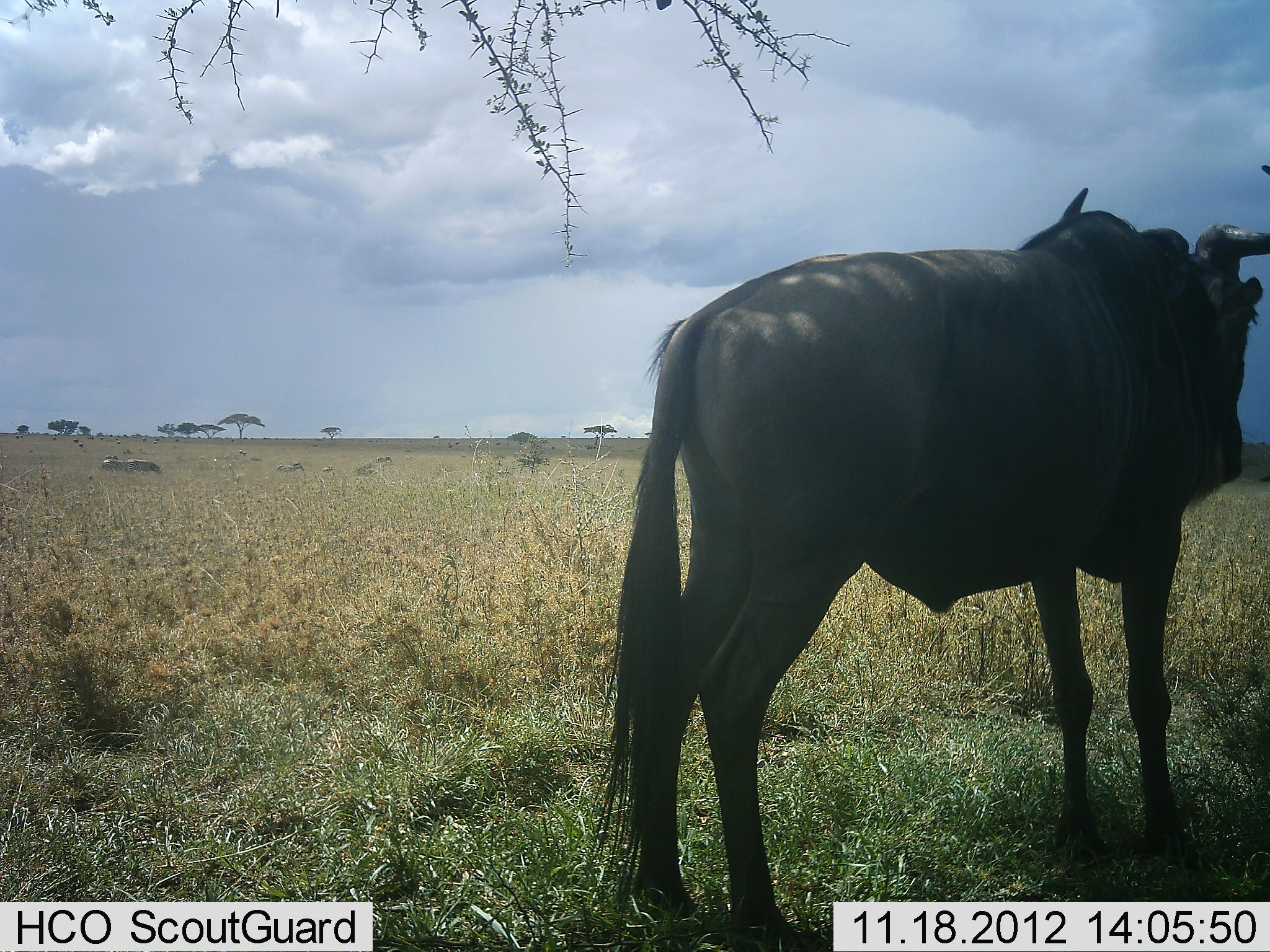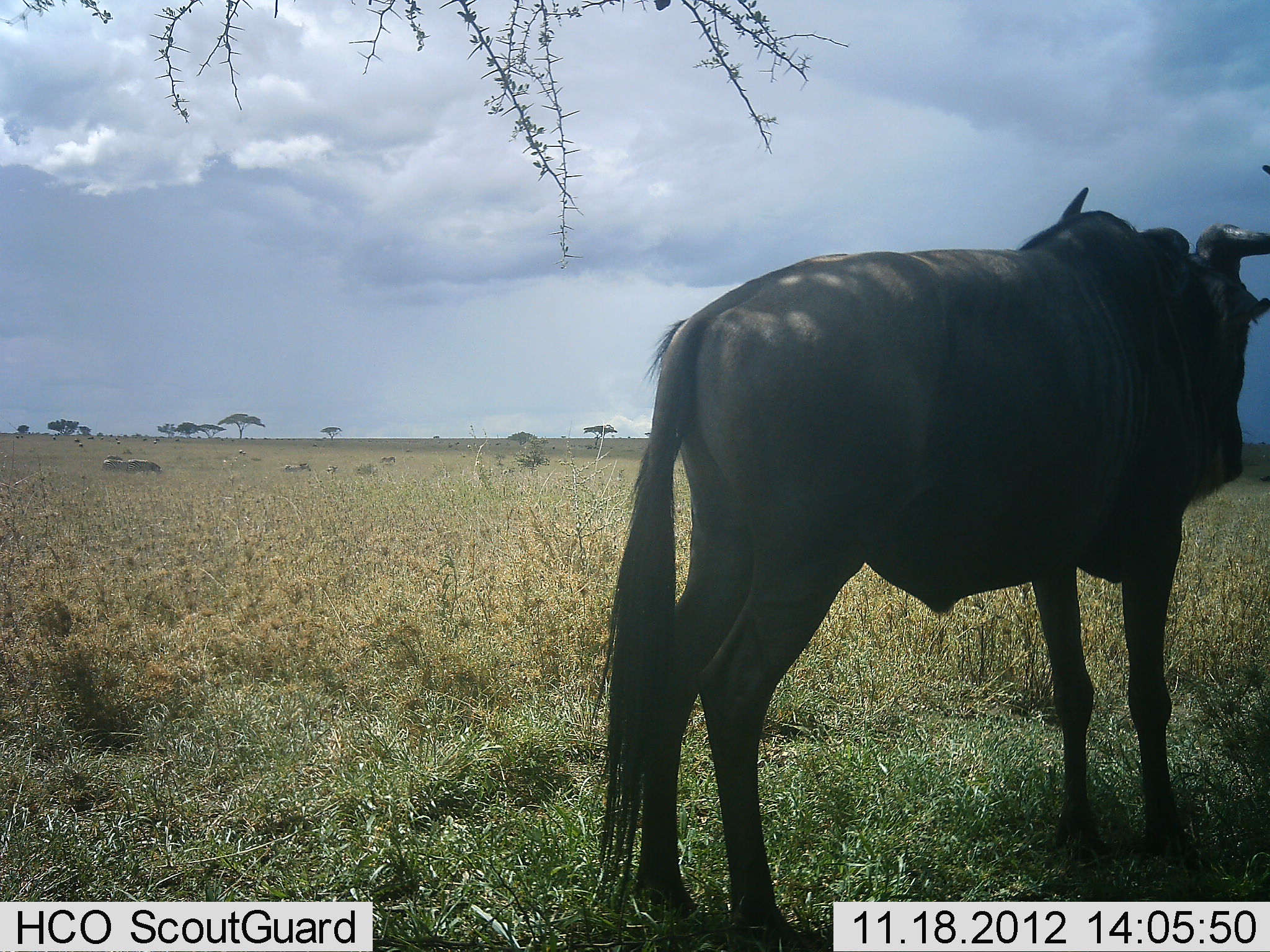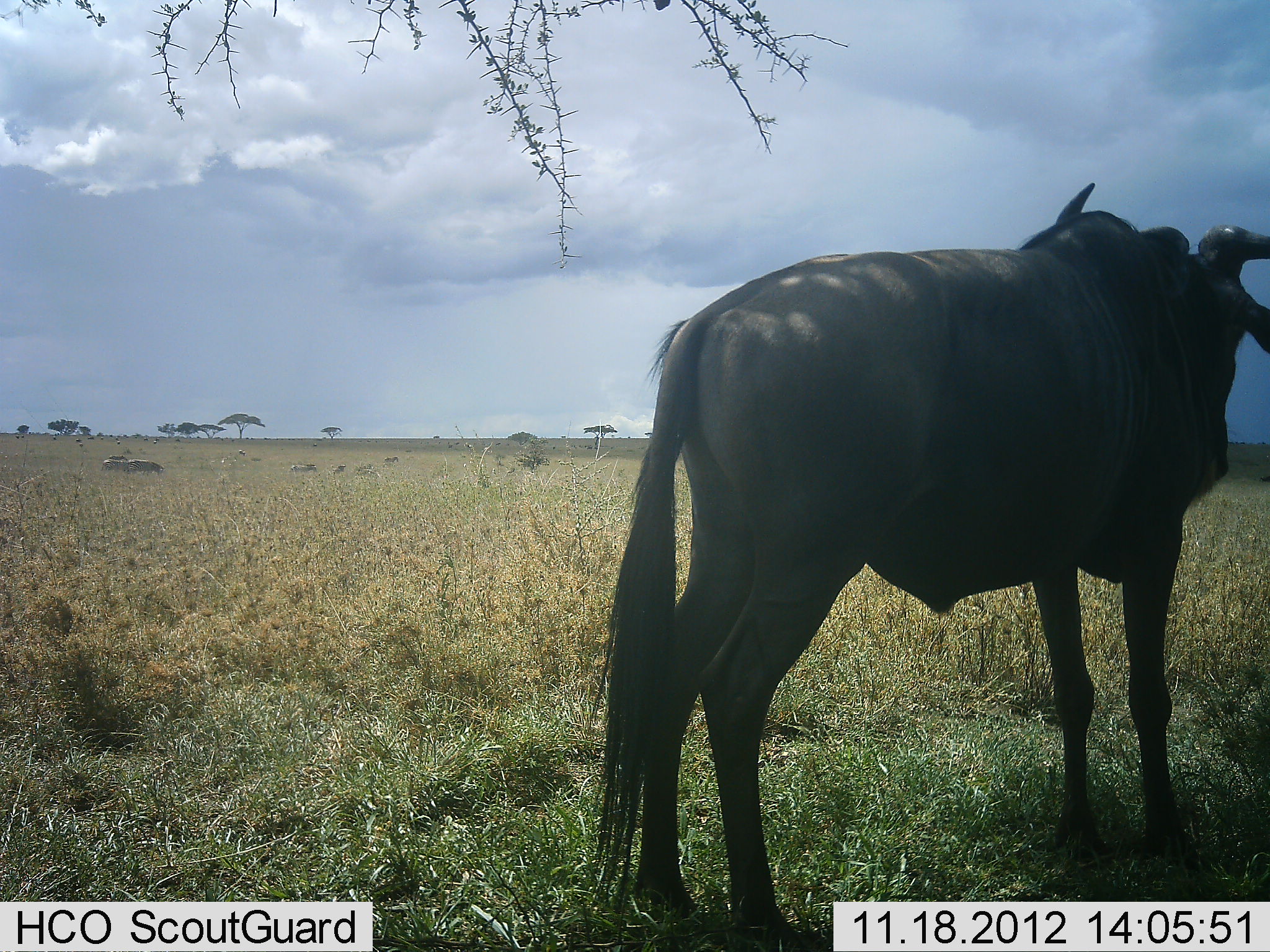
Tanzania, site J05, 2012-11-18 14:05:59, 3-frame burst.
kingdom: Animalia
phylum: Chordata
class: Mammalia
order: Artiodactyla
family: Bovidae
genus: Connochaetes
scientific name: Connochaetes taurinus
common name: blue wildebeest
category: wildebeest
Wildebeest (blue wildebeest) (Connochaetes taurinus), count 1. Behavior (volunteer vote fractions): standing 100%, resting 0%, moving 8%, interacting 0%. Young present (vote fraction): 0%. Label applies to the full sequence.